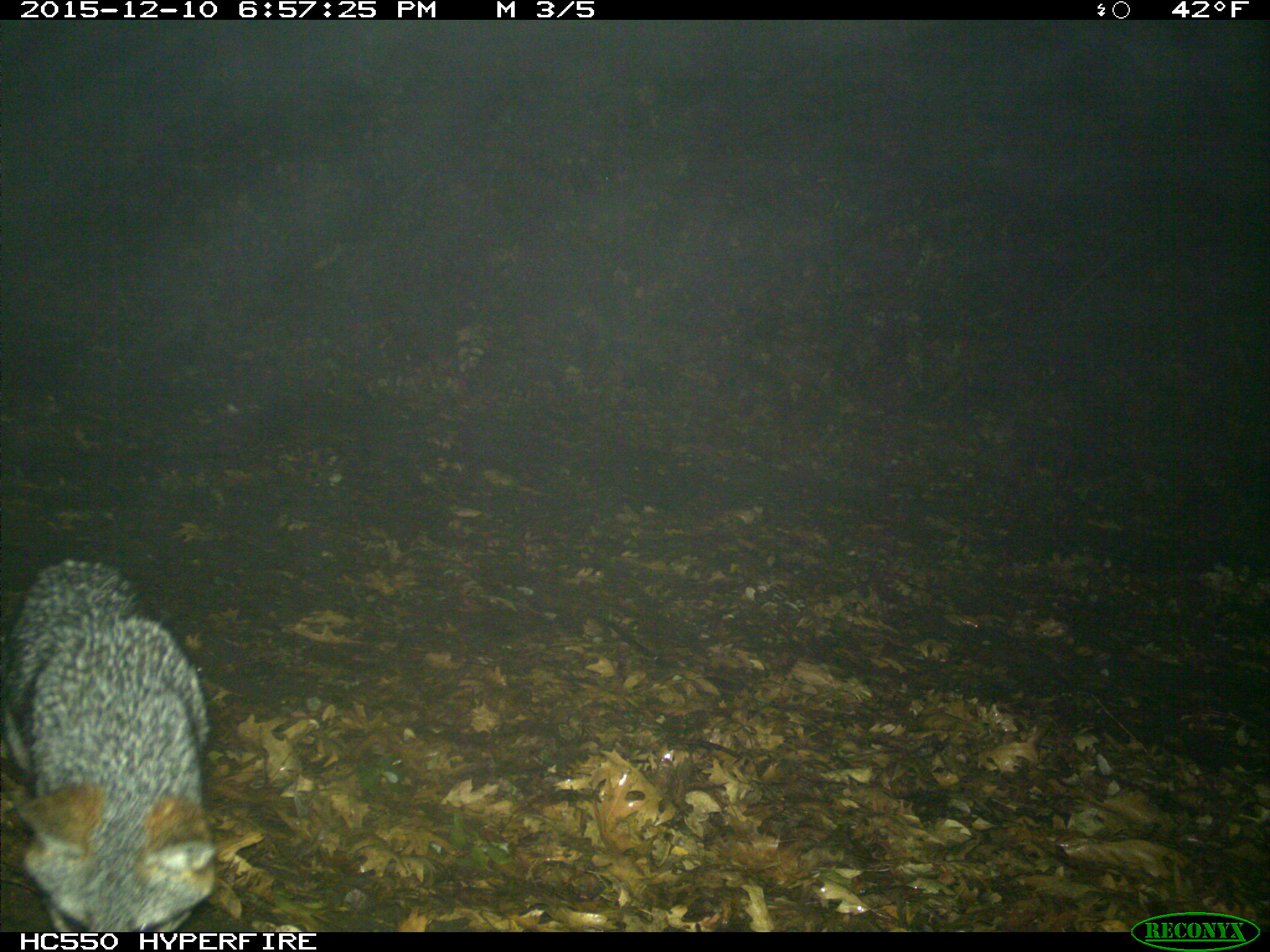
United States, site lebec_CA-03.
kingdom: Animalia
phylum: Chordata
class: Mammalia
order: Carnivora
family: Canidae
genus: Urocyon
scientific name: Urocyon cinereoargenteus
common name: gray fox